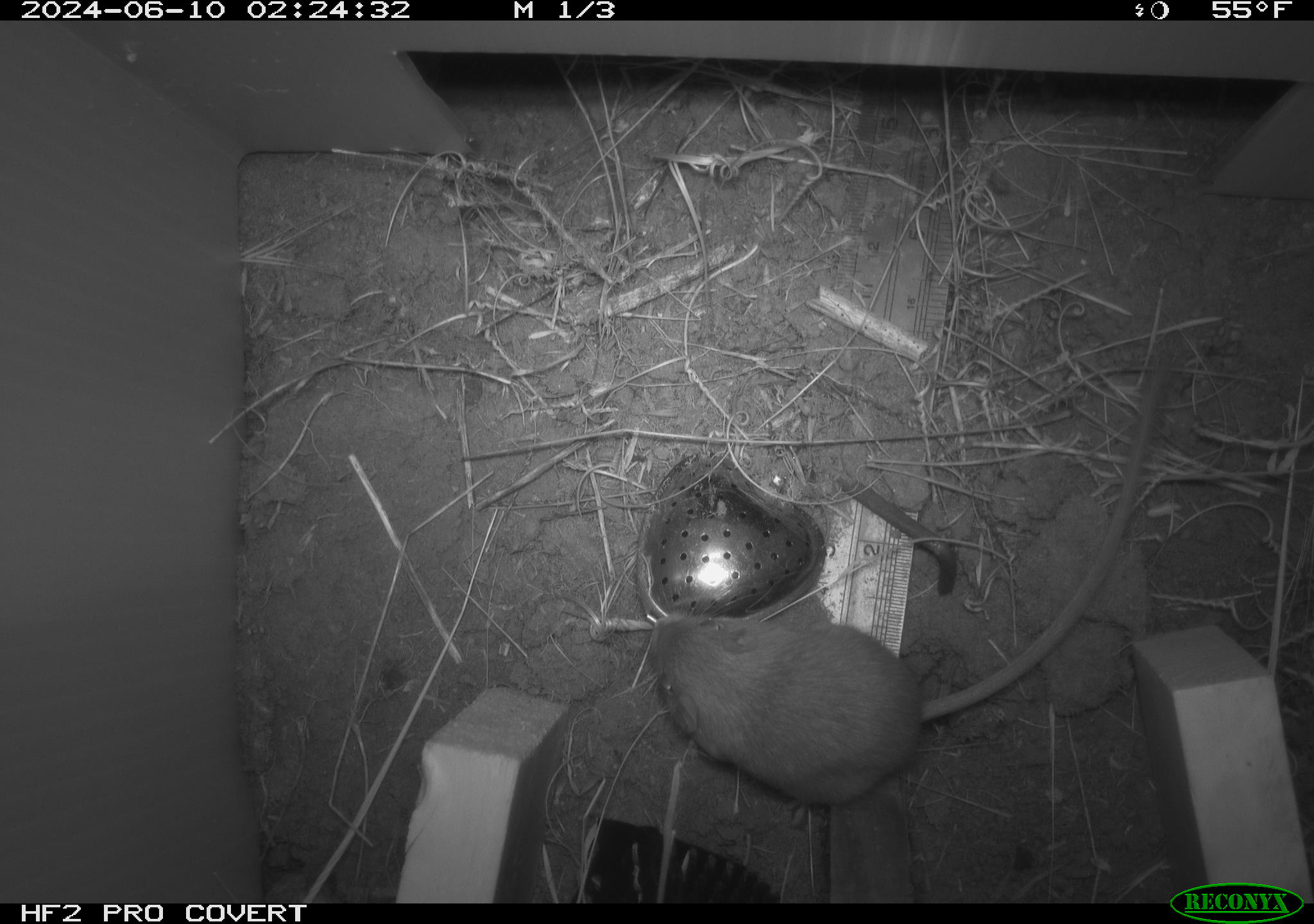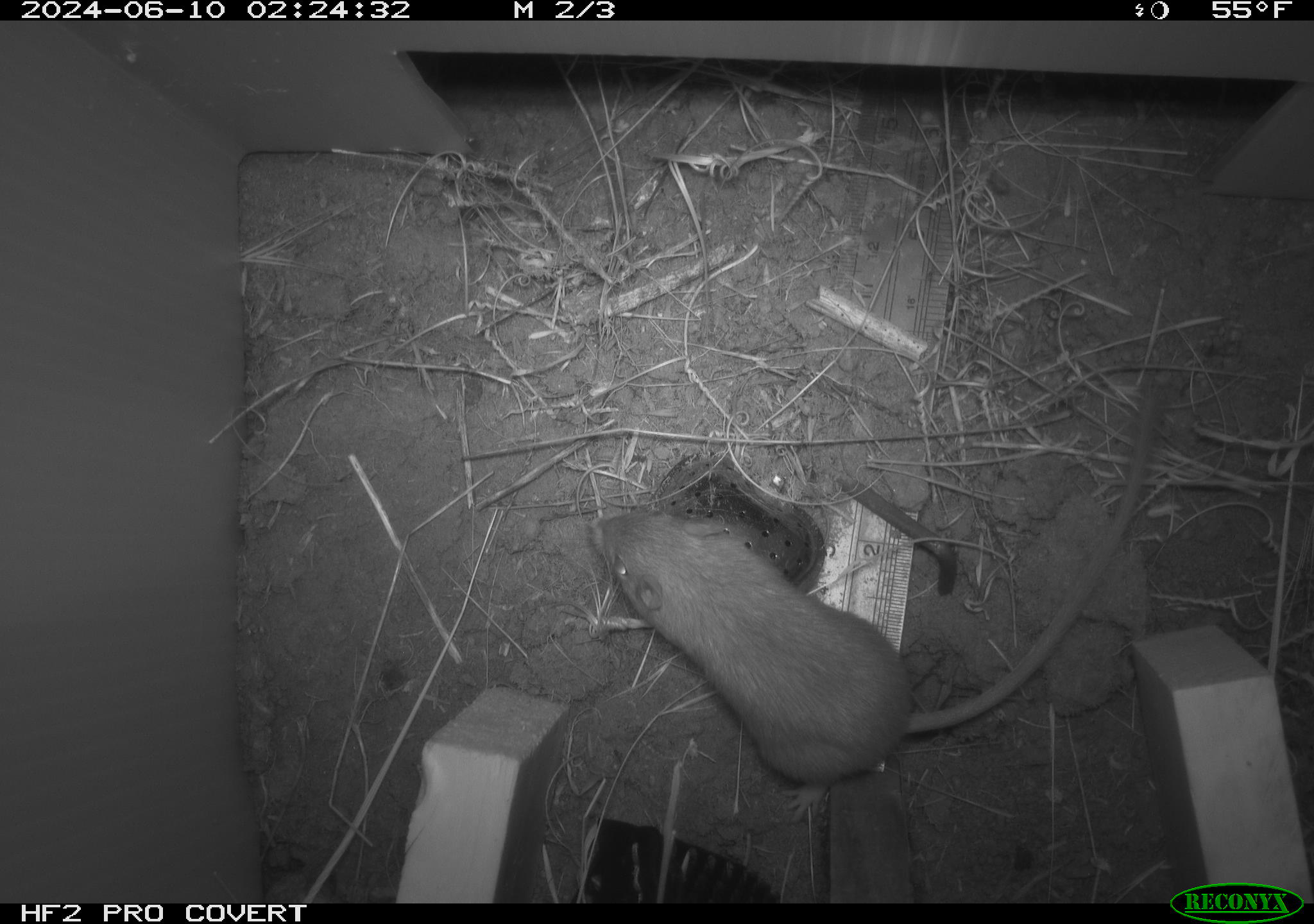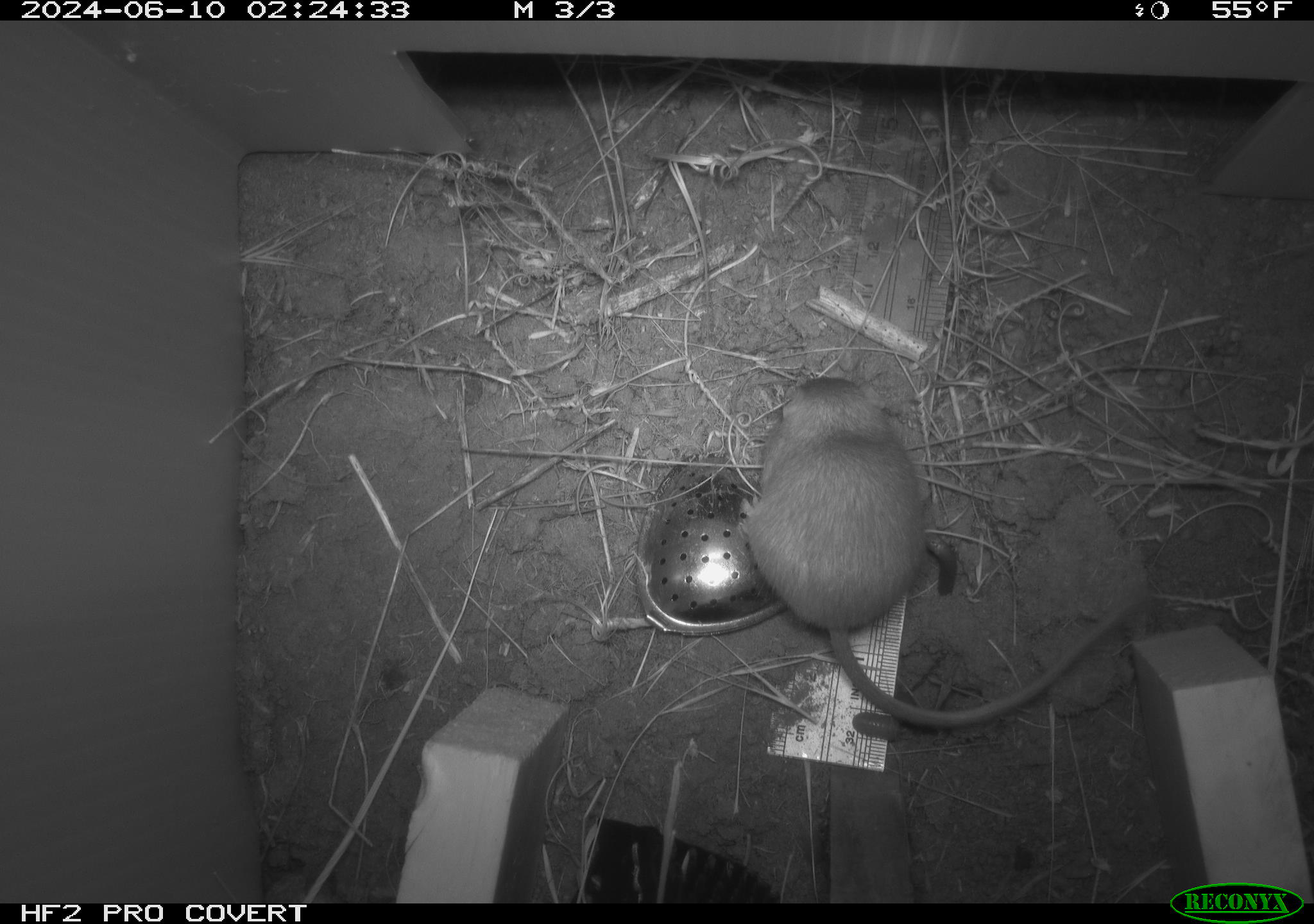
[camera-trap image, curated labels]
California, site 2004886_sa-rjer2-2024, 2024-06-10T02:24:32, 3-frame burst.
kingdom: Animalia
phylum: Chordata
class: Mammalia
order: Rodentia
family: Heteromyidae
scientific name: Heteromyidae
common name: kangaroo rats and pocket mice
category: heteromyidae family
Heteromyidae family (kangaroo rats and pocket mice) (Heteromyidae).